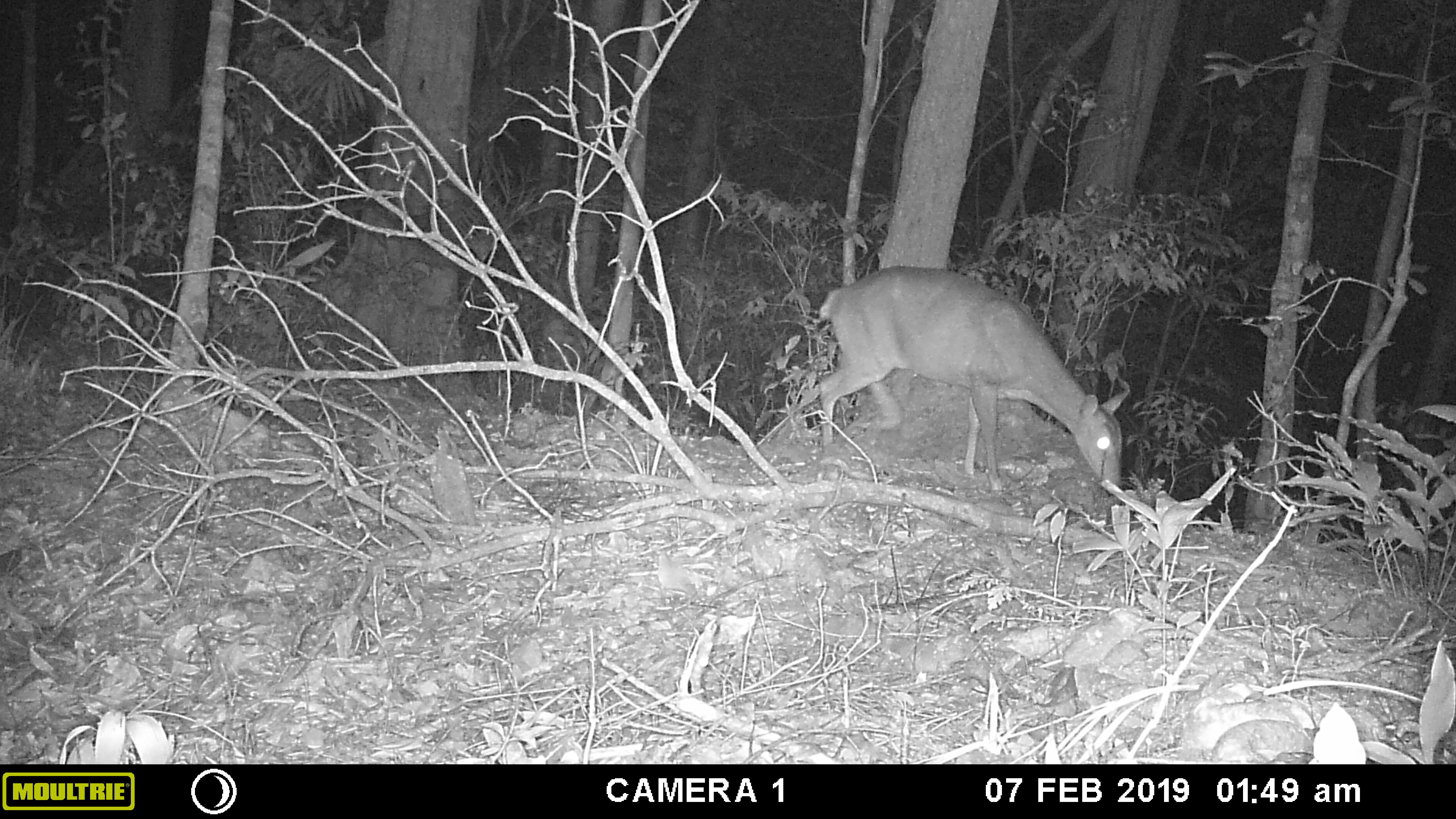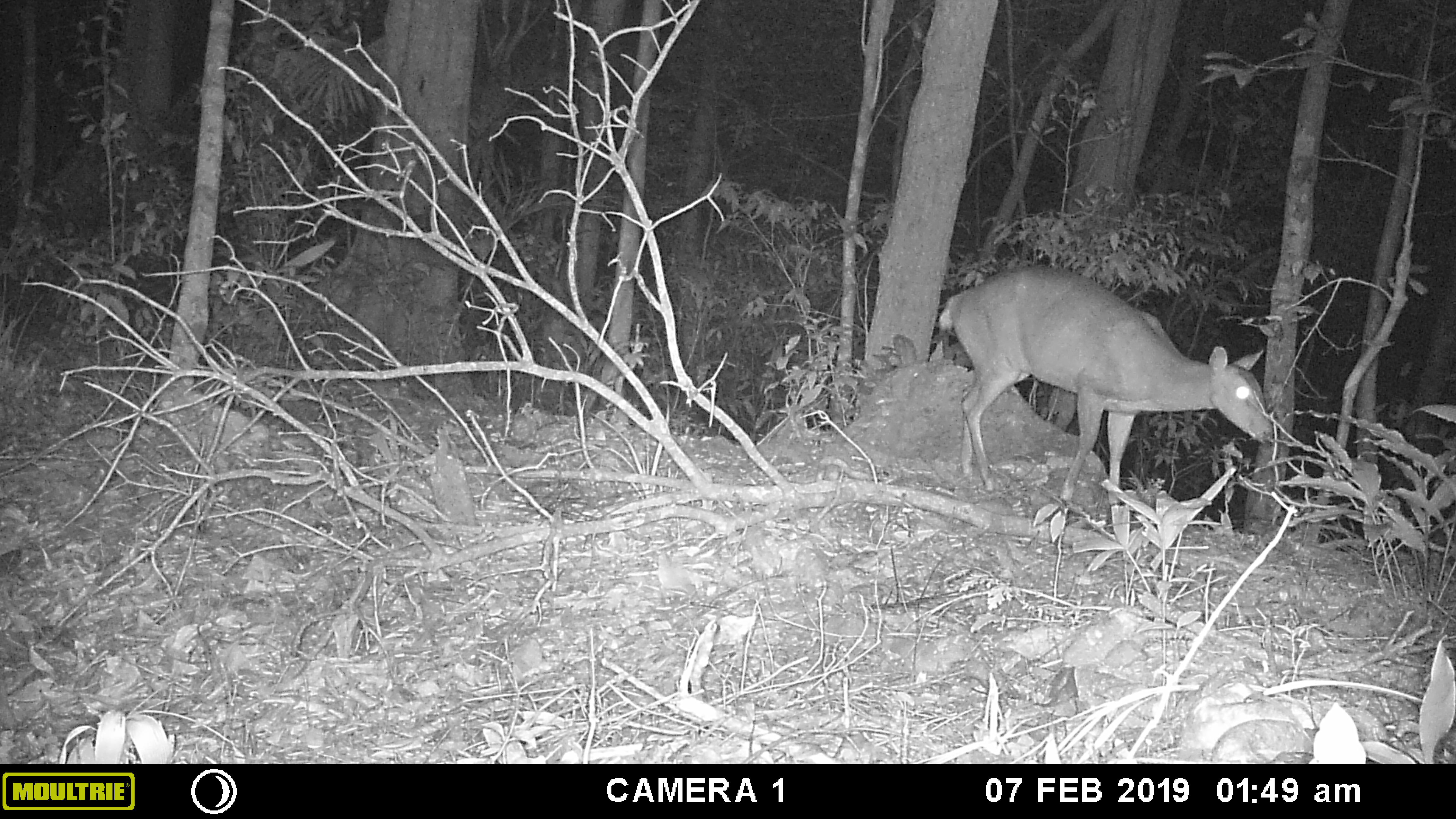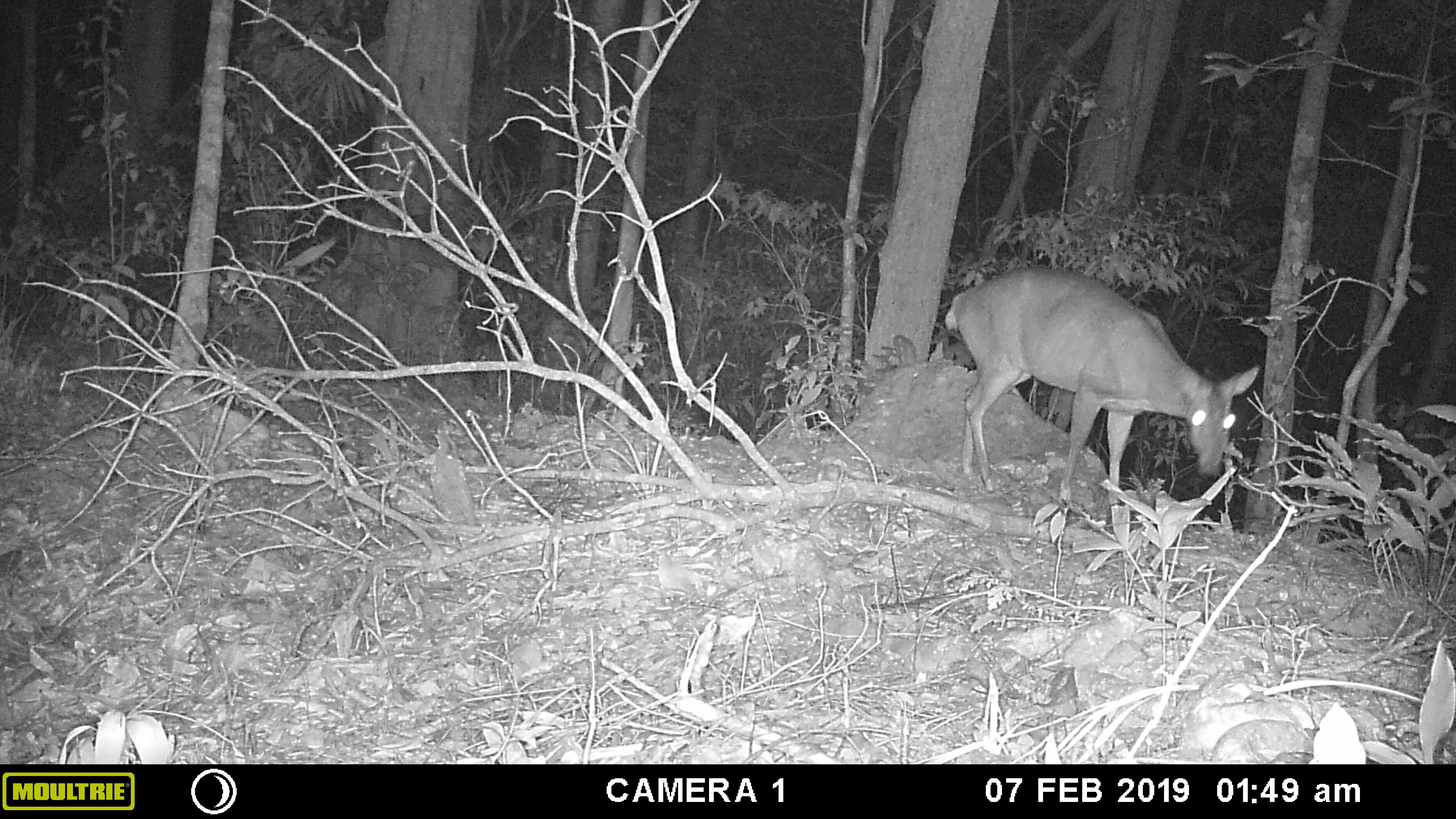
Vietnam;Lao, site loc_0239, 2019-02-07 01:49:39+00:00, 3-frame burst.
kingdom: Animalia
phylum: Chordata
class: Mammalia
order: Artiodactyla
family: Cervidae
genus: Muntiacus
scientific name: Muntiacus vuquangensis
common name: large-antlered muntjac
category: large antlered muntjac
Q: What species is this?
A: Large antlered muntjac (large-antlered muntjac) (Muntiacus vuquangensis).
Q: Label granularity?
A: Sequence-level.